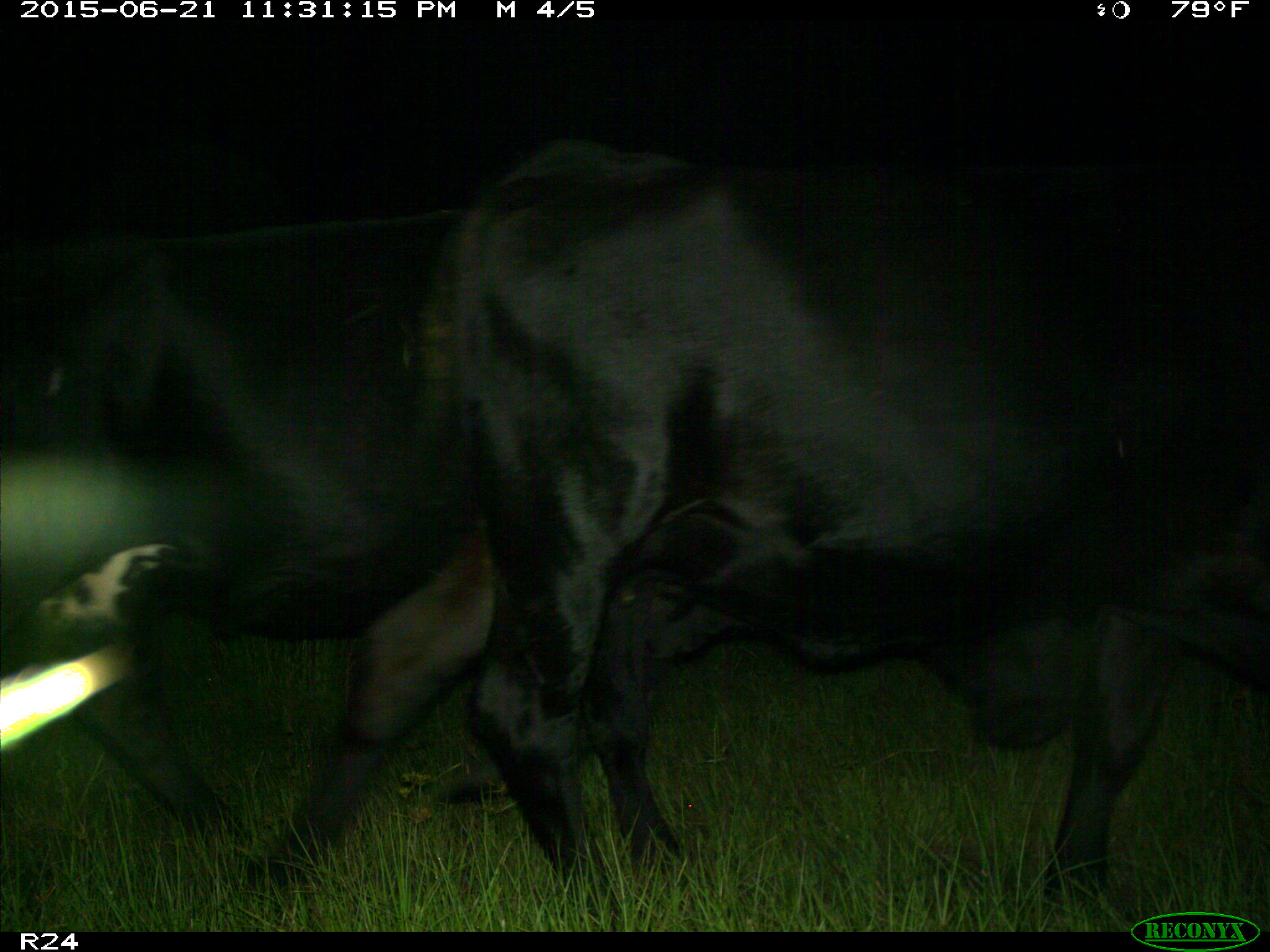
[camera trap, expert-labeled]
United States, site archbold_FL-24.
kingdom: Animalia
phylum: Chordata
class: Mammalia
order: Artiodactyla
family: Bovidae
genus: Bos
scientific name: Bos taurus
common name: domestic cow